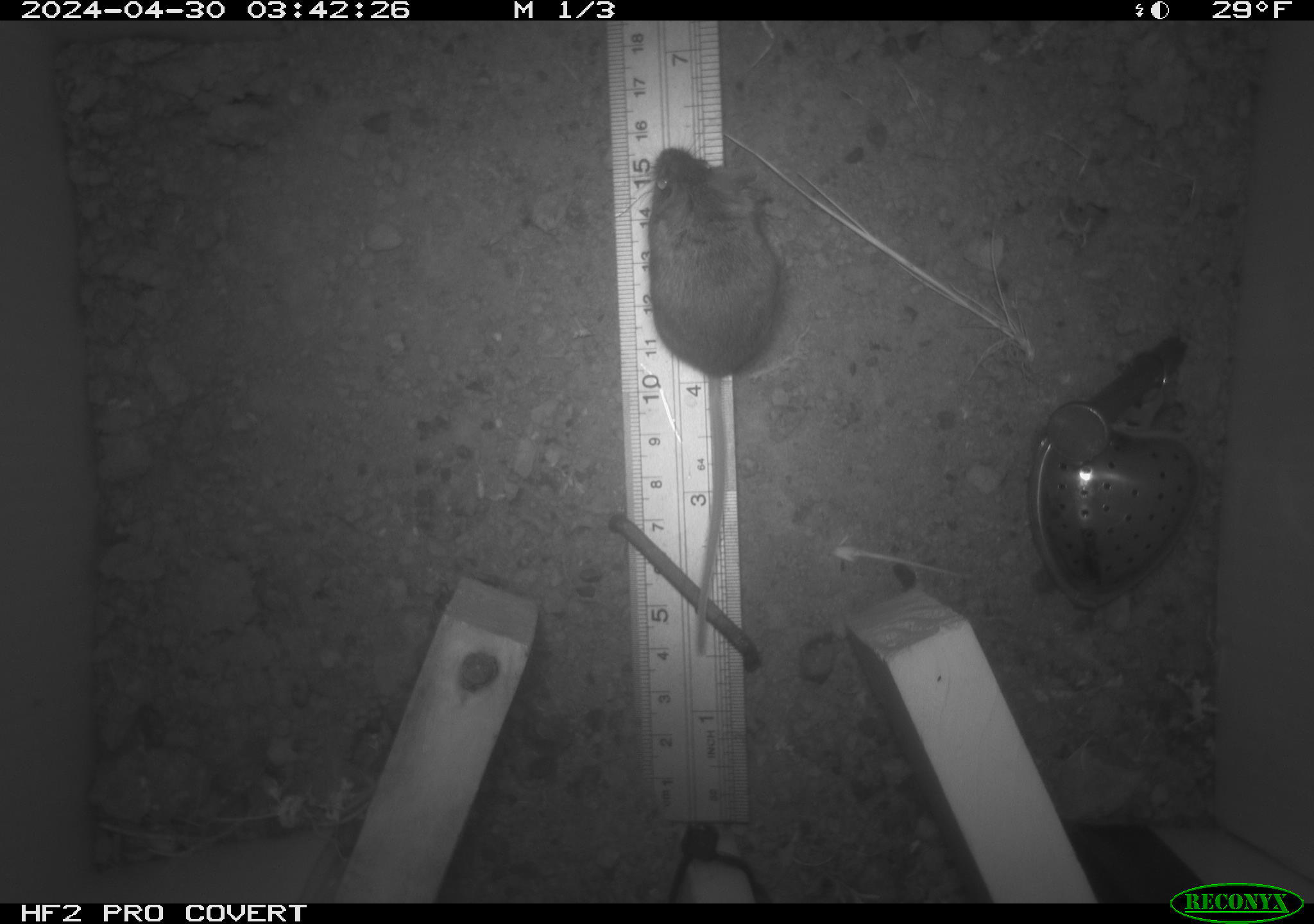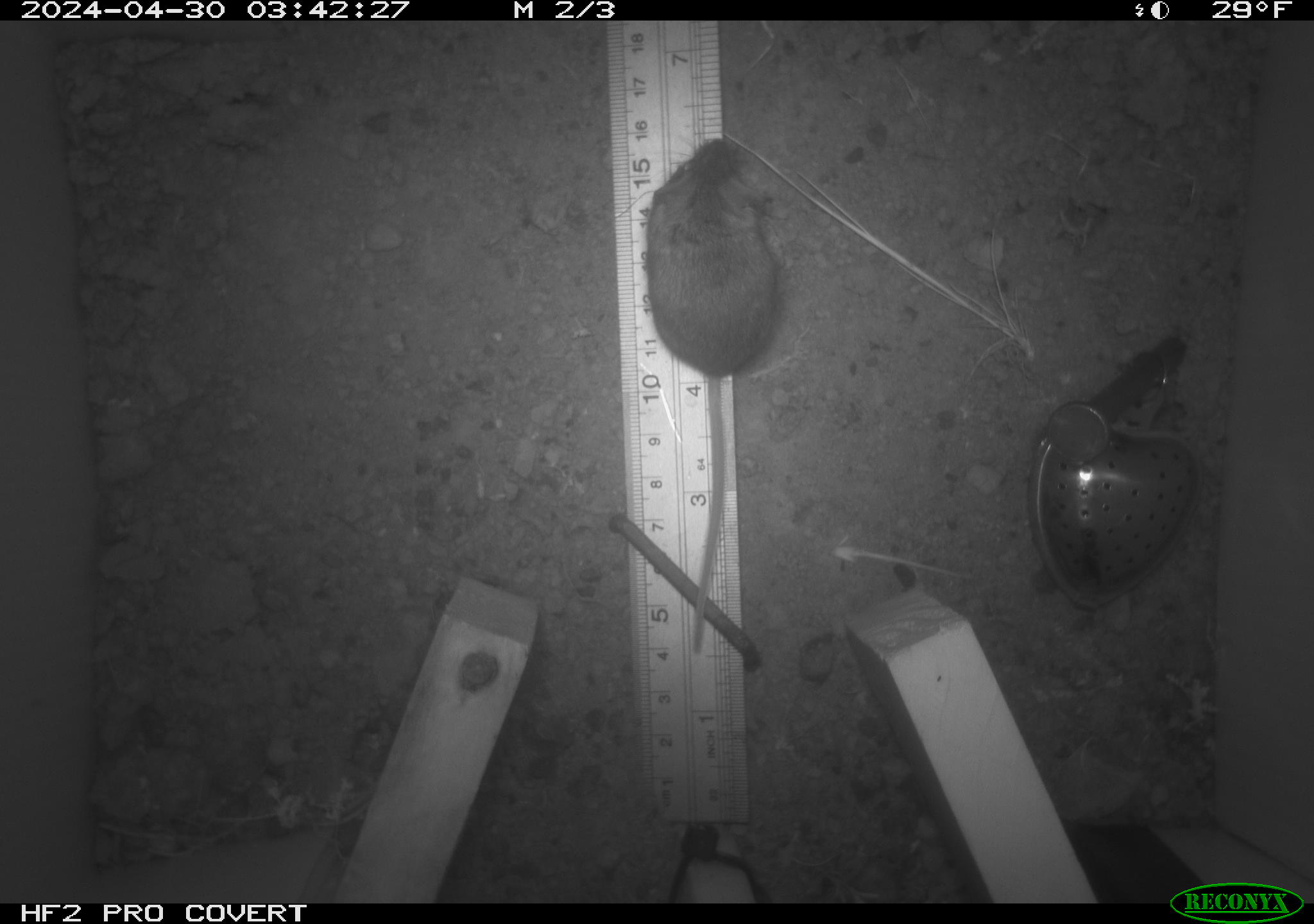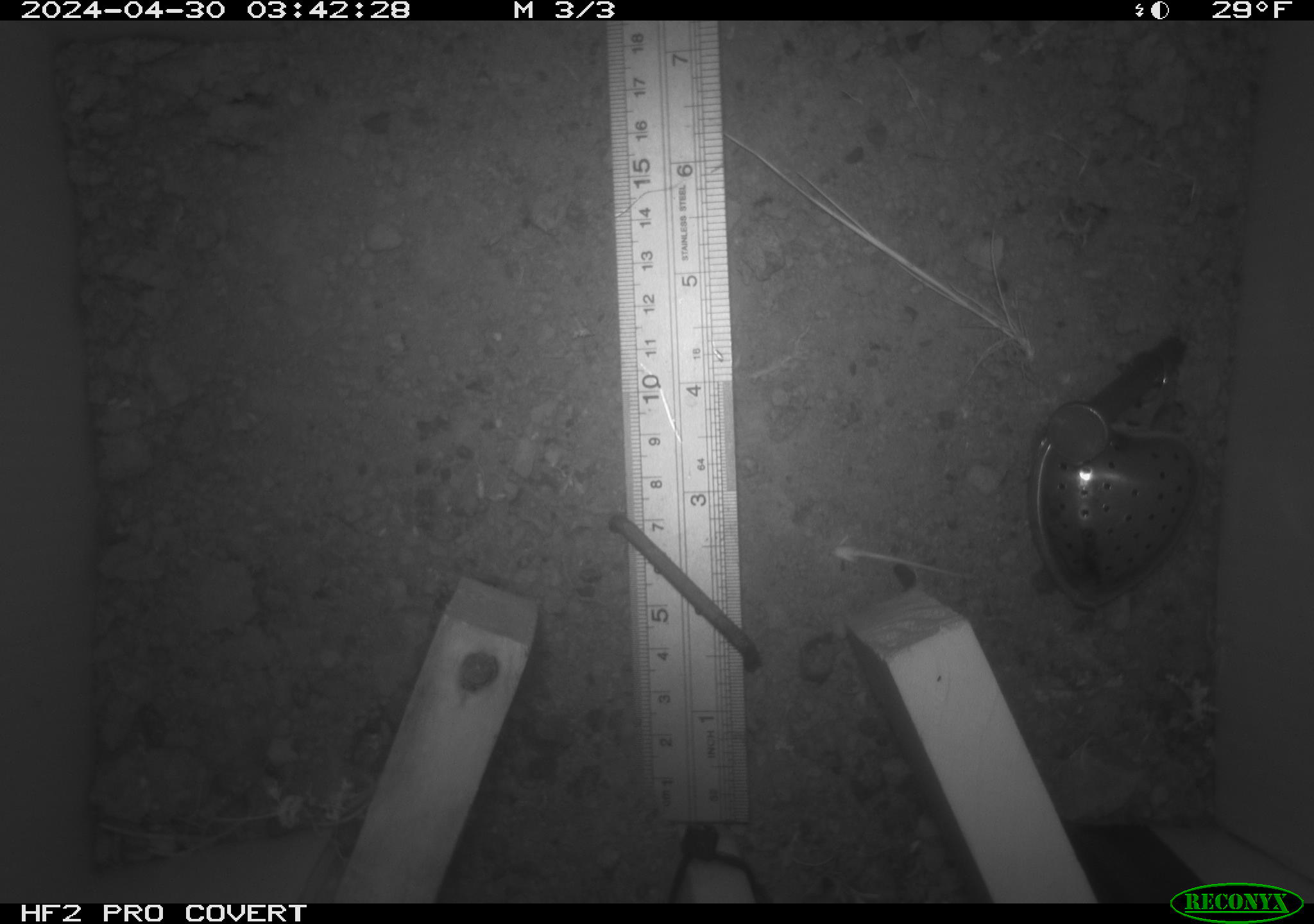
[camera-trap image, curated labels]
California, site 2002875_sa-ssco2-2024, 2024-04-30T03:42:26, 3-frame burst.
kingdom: Animalia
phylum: Chordata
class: Mammalia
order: Rodentia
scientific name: Rodentia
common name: mouse species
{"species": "mouse species (Rodentia)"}